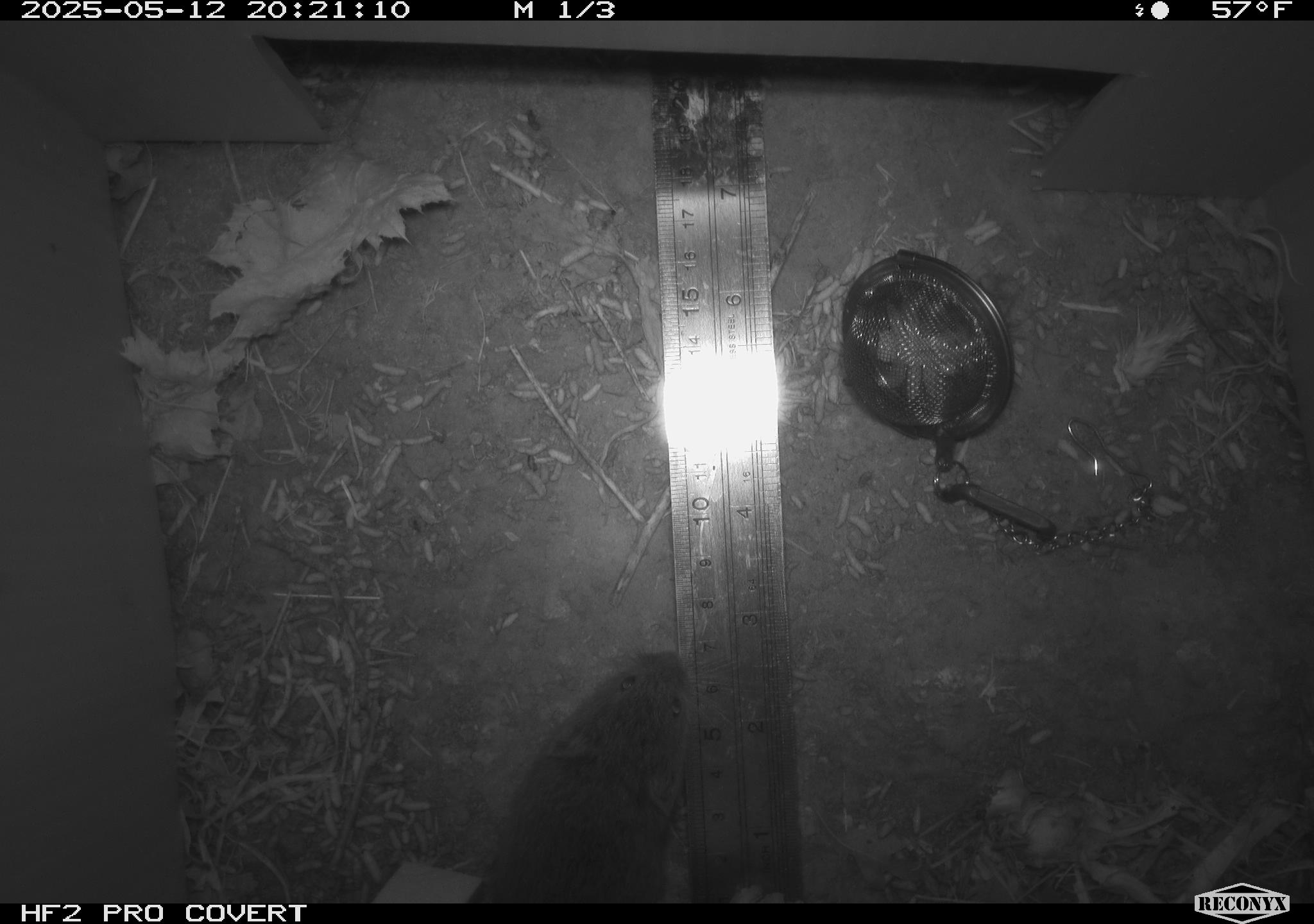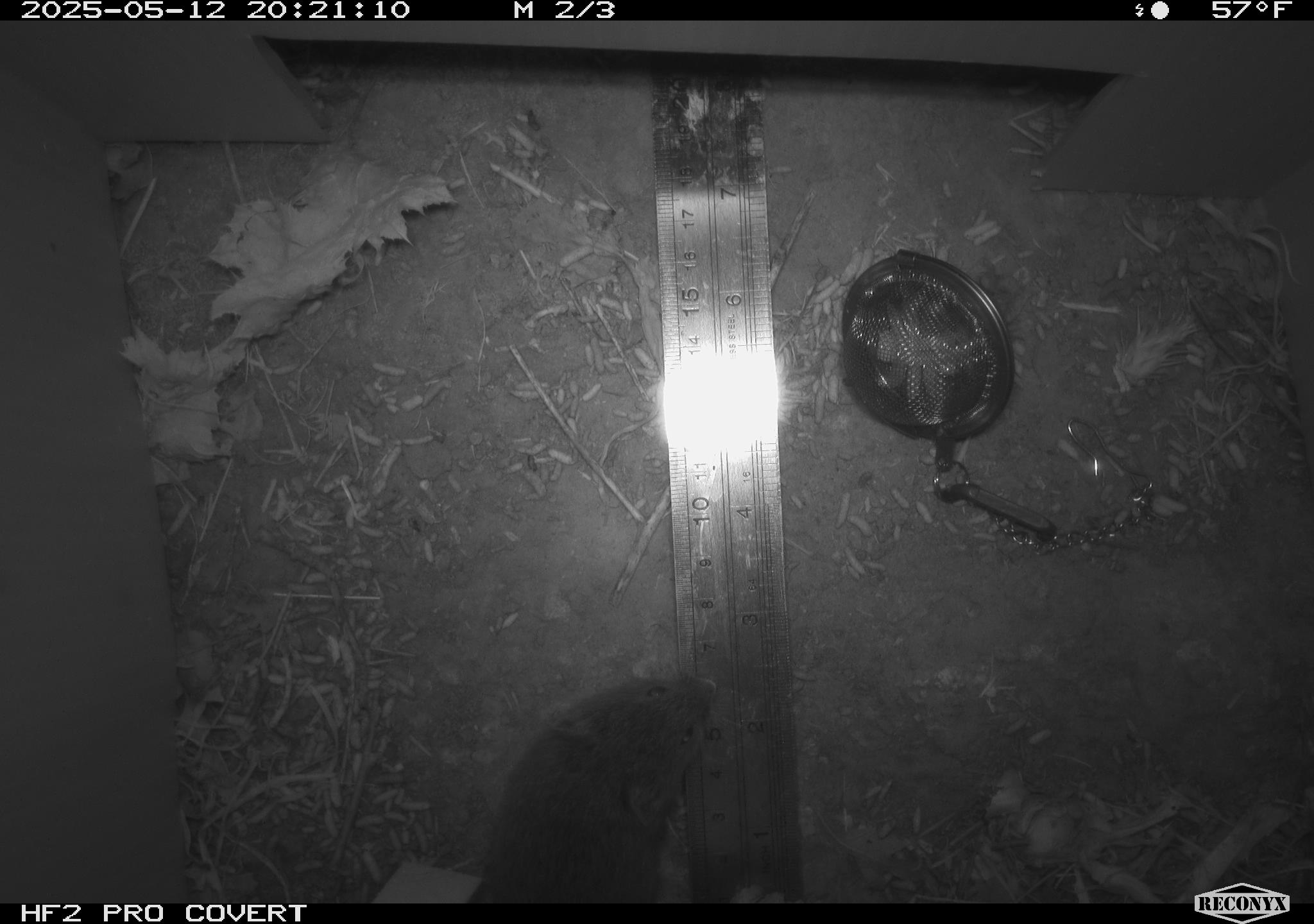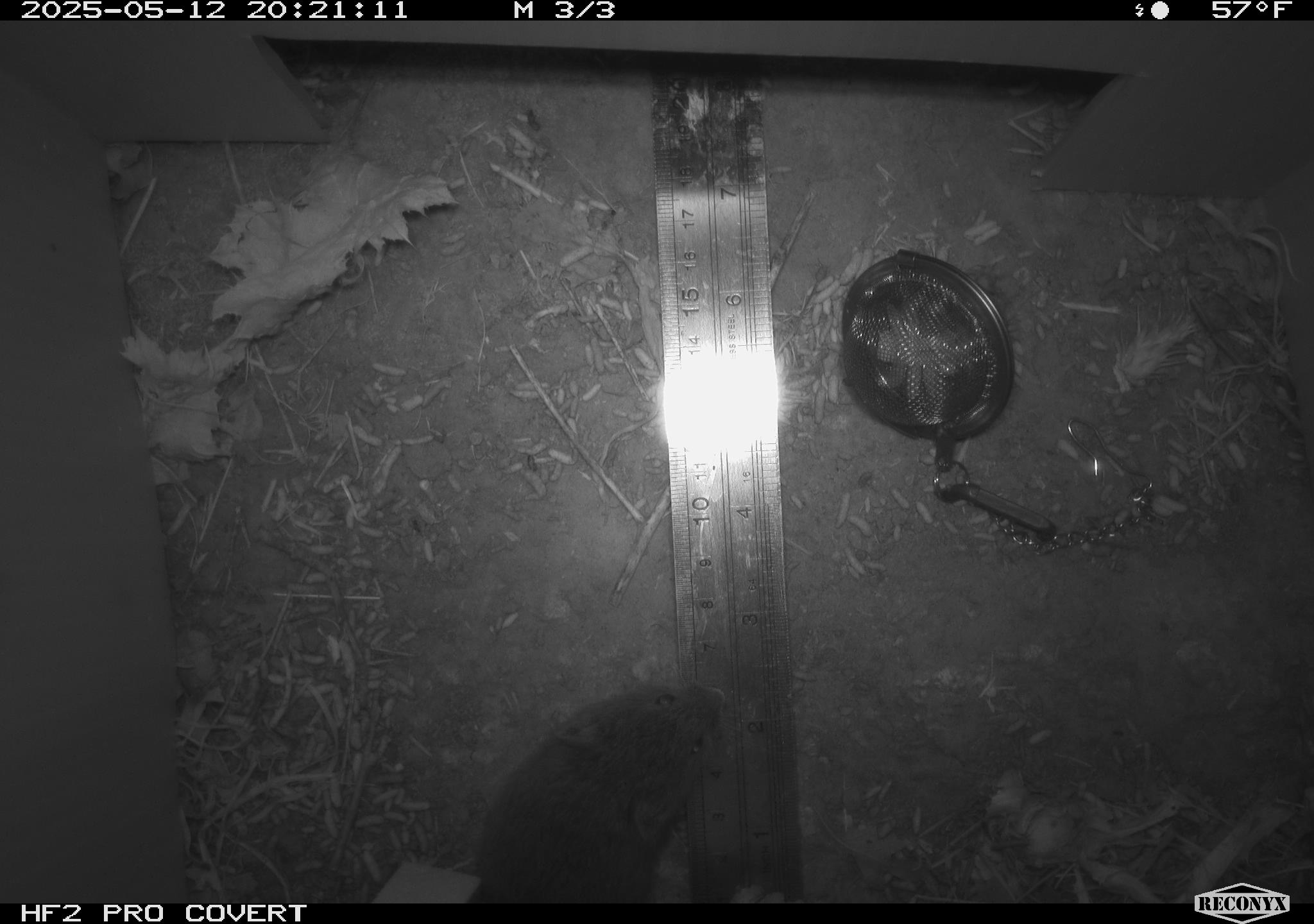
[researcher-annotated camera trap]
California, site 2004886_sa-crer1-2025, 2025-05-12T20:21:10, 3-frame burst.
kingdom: Animalia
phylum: Chordata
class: Mammalia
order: Rodentia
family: Cricetidae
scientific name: Arvicolinae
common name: voles, lemmings, and muskrats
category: arvicolinae subfamily